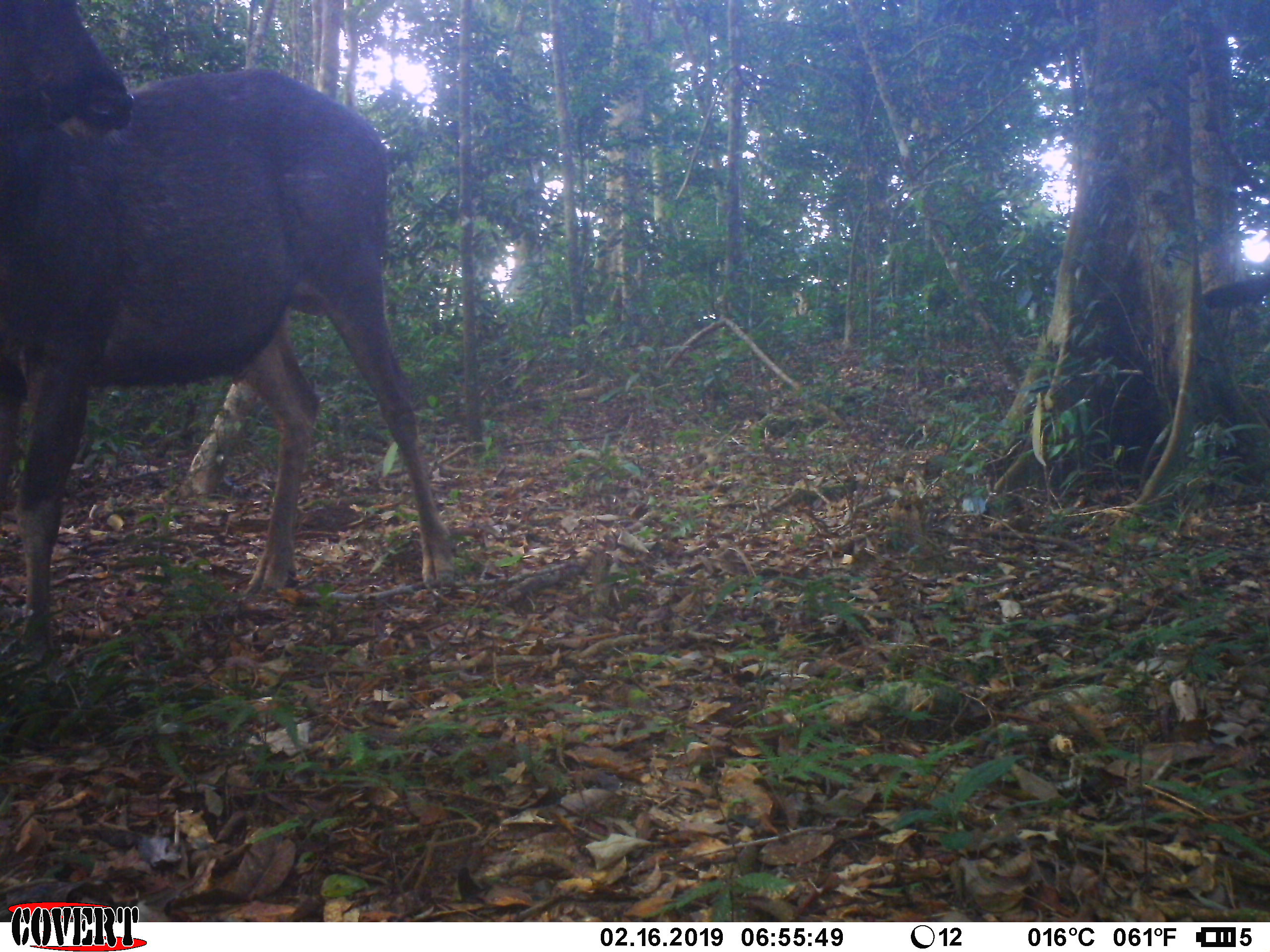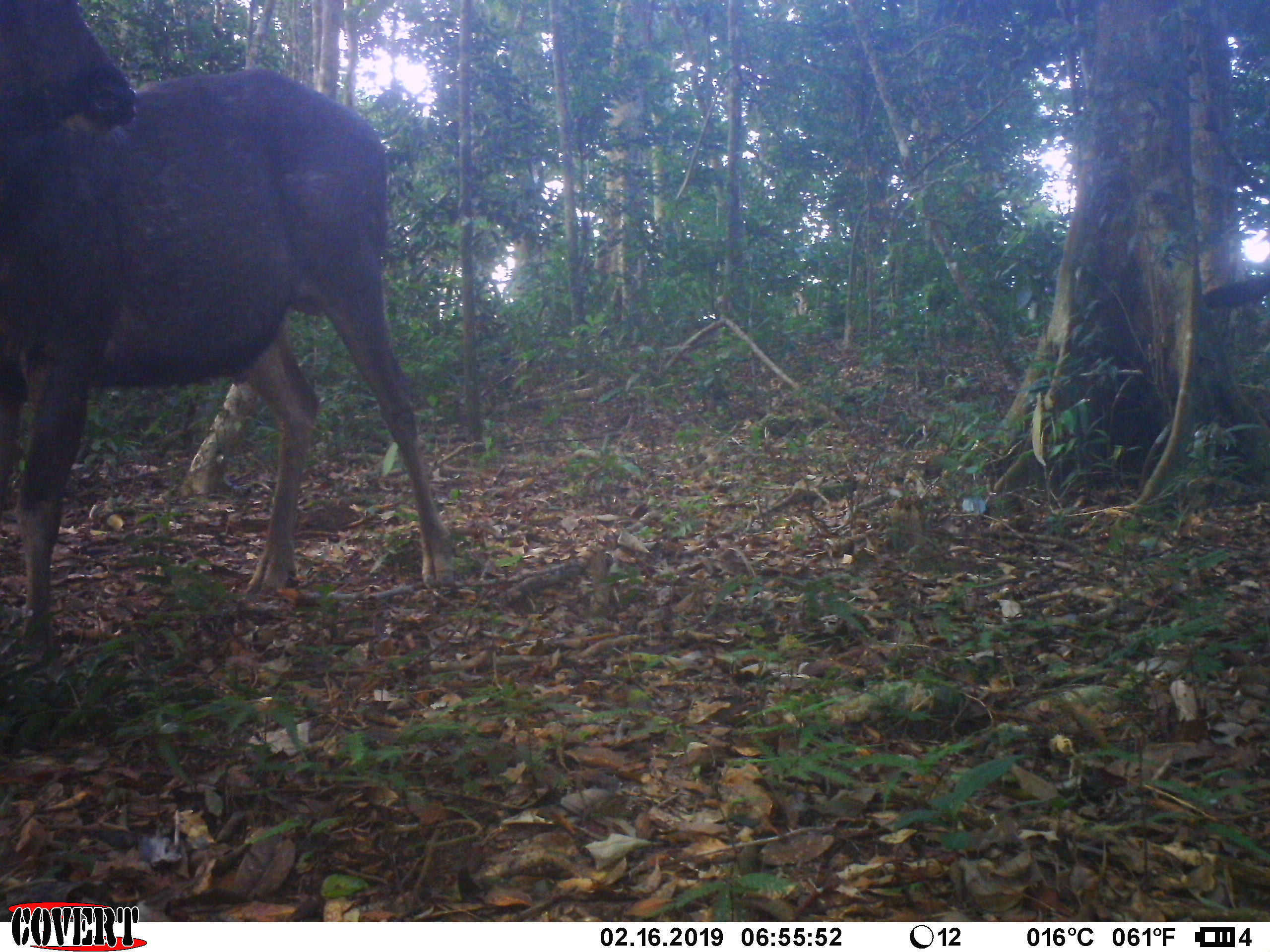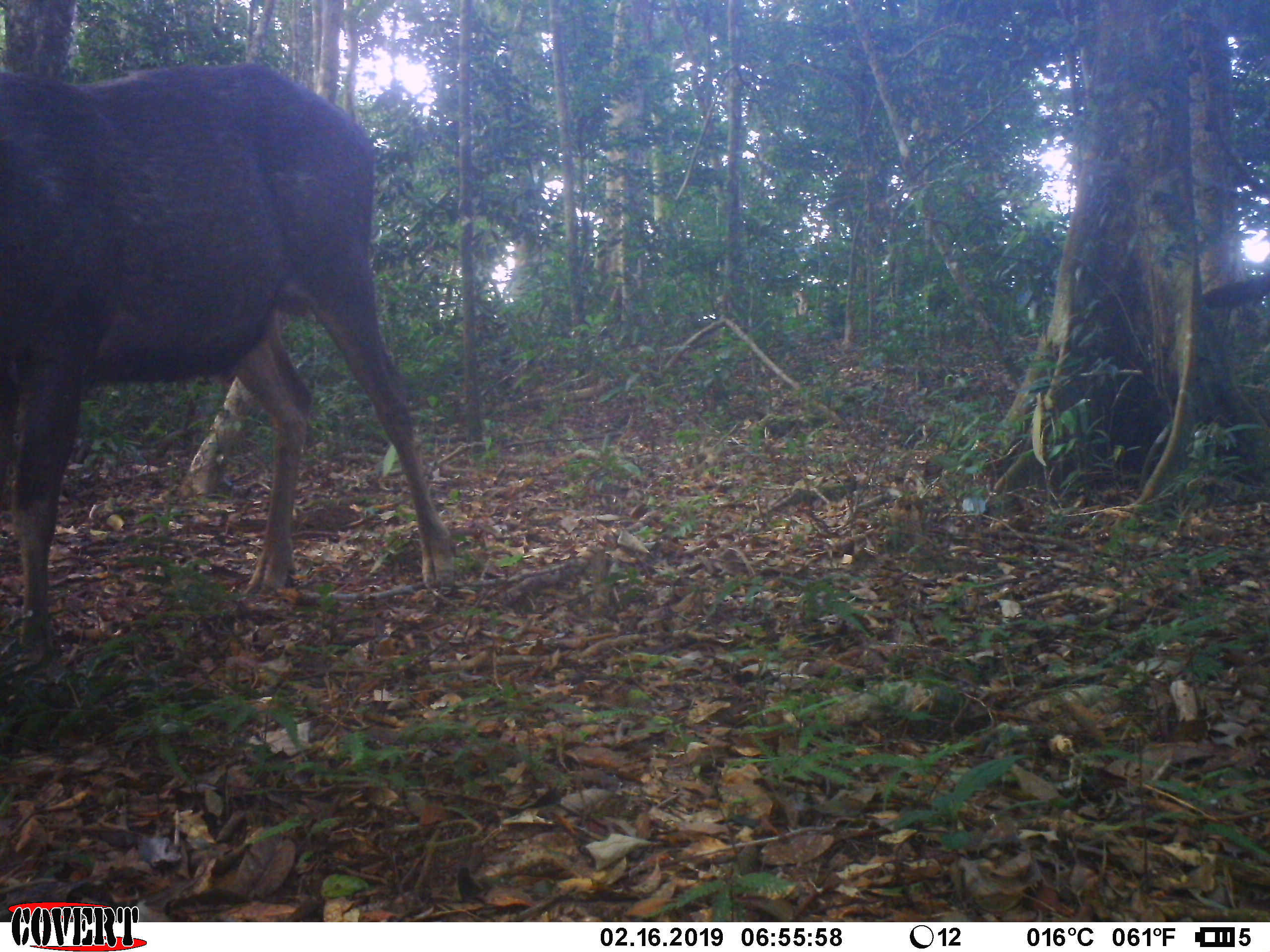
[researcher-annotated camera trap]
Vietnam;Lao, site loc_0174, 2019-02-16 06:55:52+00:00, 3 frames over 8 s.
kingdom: Animalia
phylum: Chordata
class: Mammalia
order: Artiodactyla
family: Cervidae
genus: Rusa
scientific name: Rusa unicolor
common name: sambar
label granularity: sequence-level